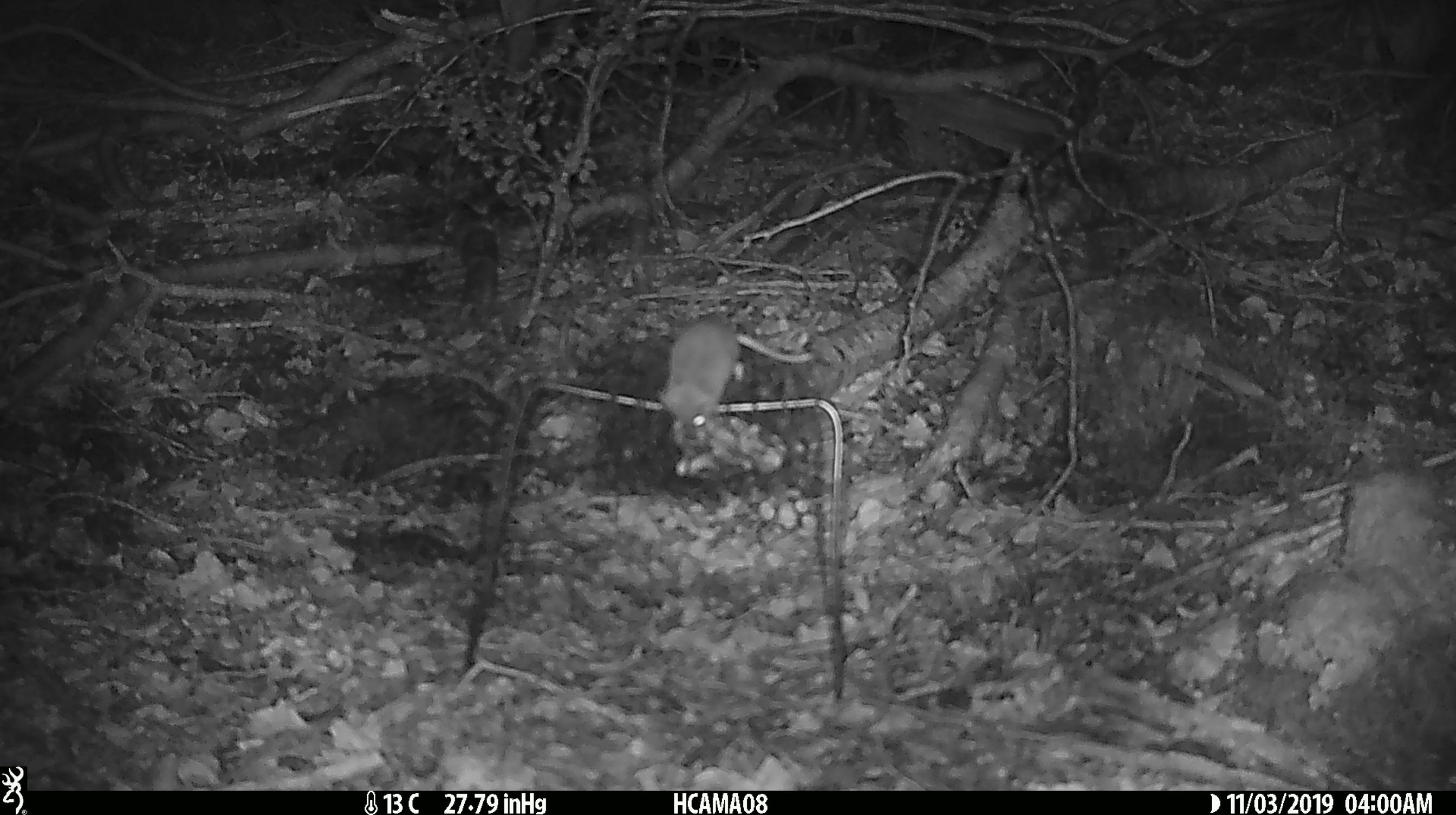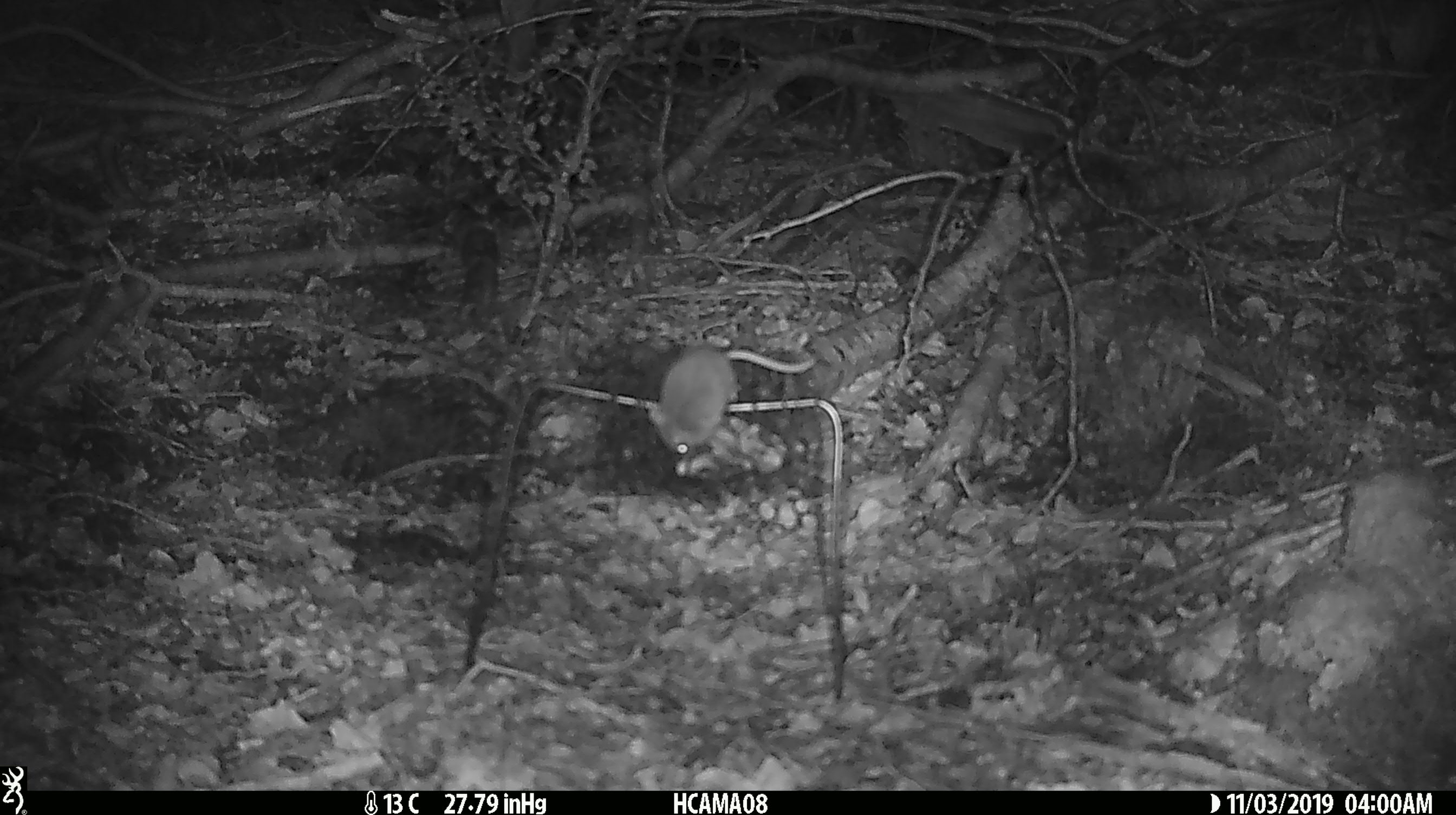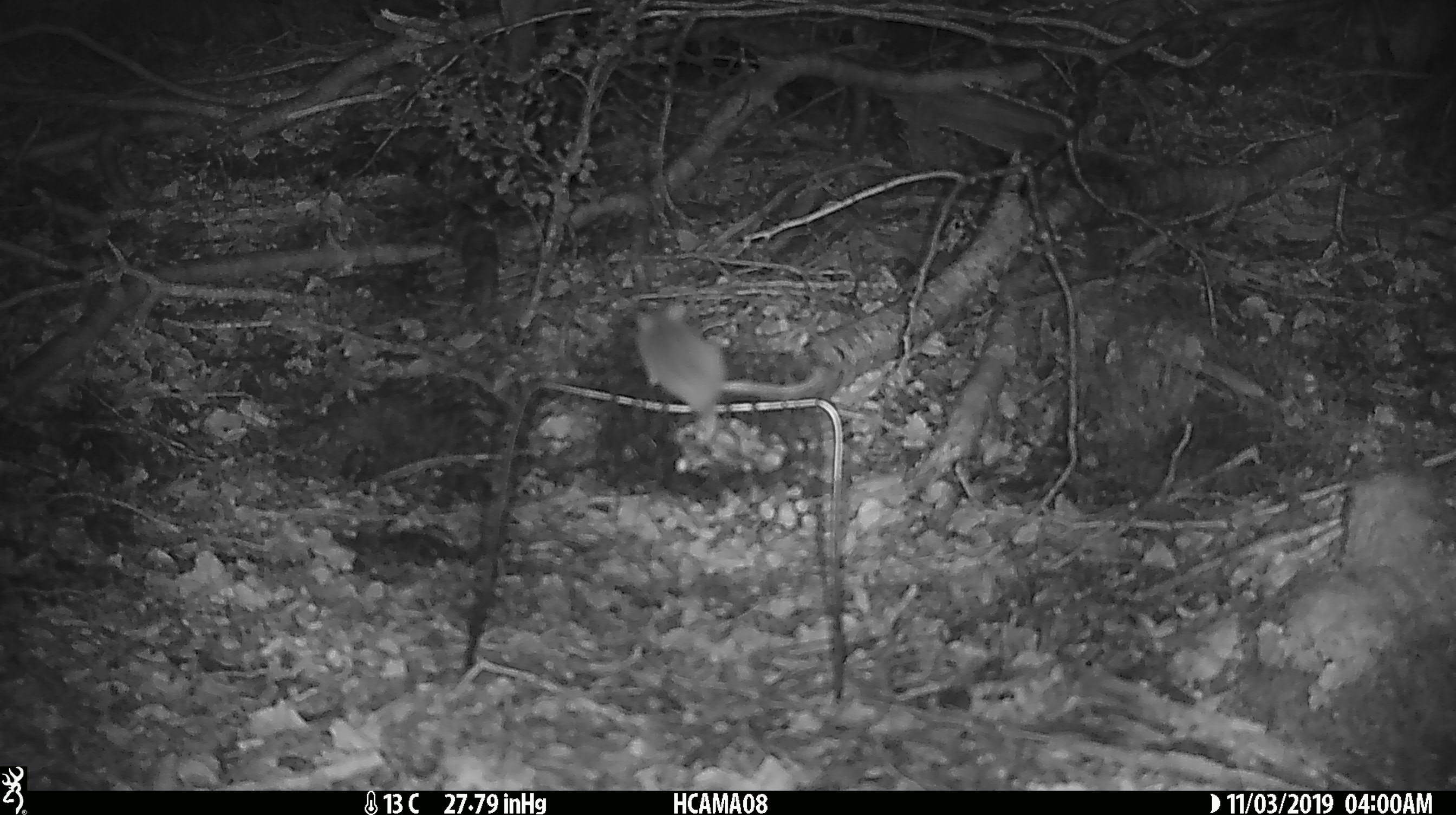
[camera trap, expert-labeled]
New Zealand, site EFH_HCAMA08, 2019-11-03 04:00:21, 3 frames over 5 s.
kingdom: Animalia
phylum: Chordata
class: Mammalia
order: Rodentia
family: Muridae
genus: Mus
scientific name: Mus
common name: mouse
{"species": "mouse (Mus)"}